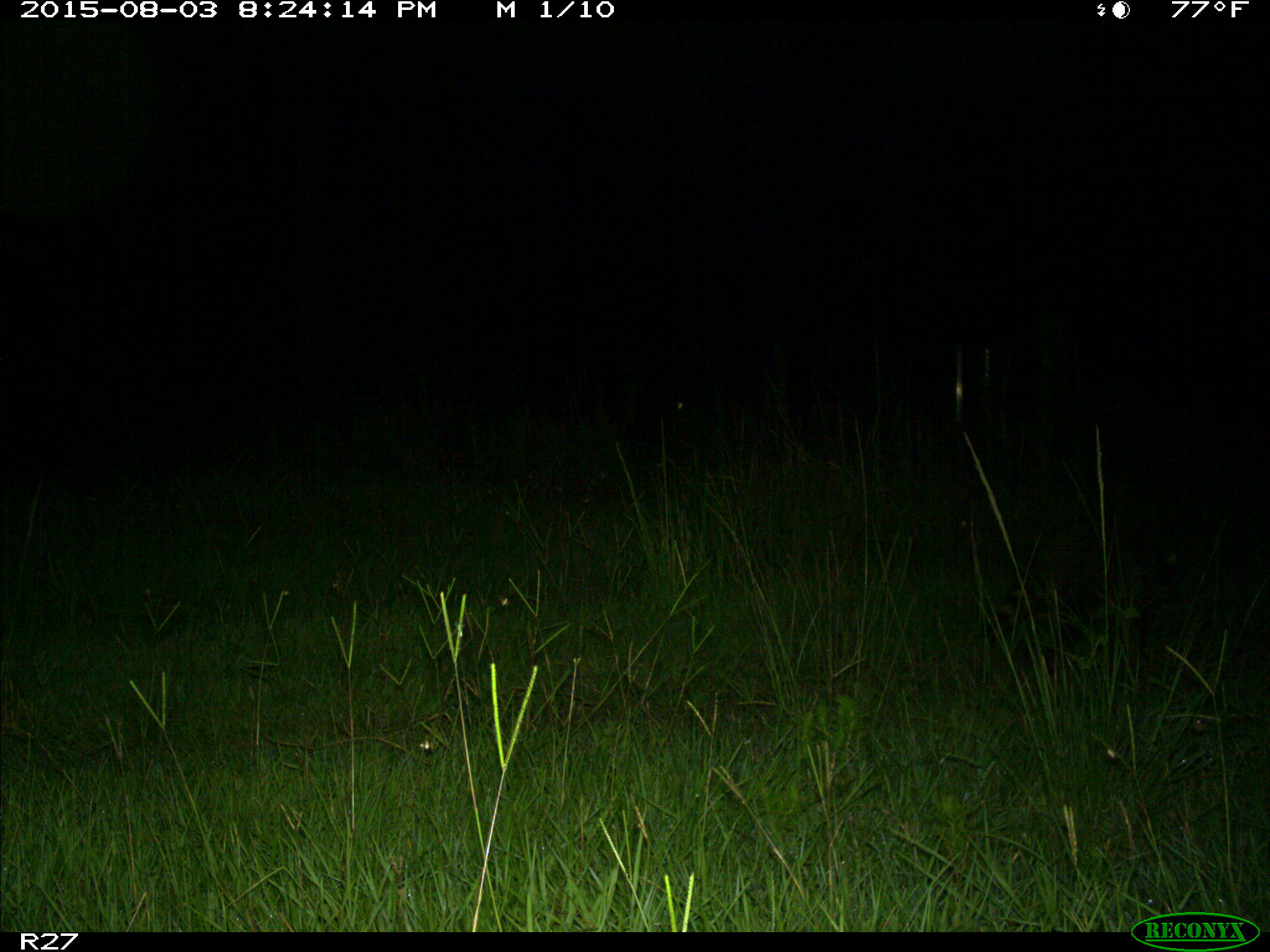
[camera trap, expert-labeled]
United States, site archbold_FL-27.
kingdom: Animalia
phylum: Chordata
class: Mammalia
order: Carnivora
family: Procyonidae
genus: Procyon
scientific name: Procyon lotor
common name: common raccoon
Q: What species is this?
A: Procyon lotor (common raccoon).